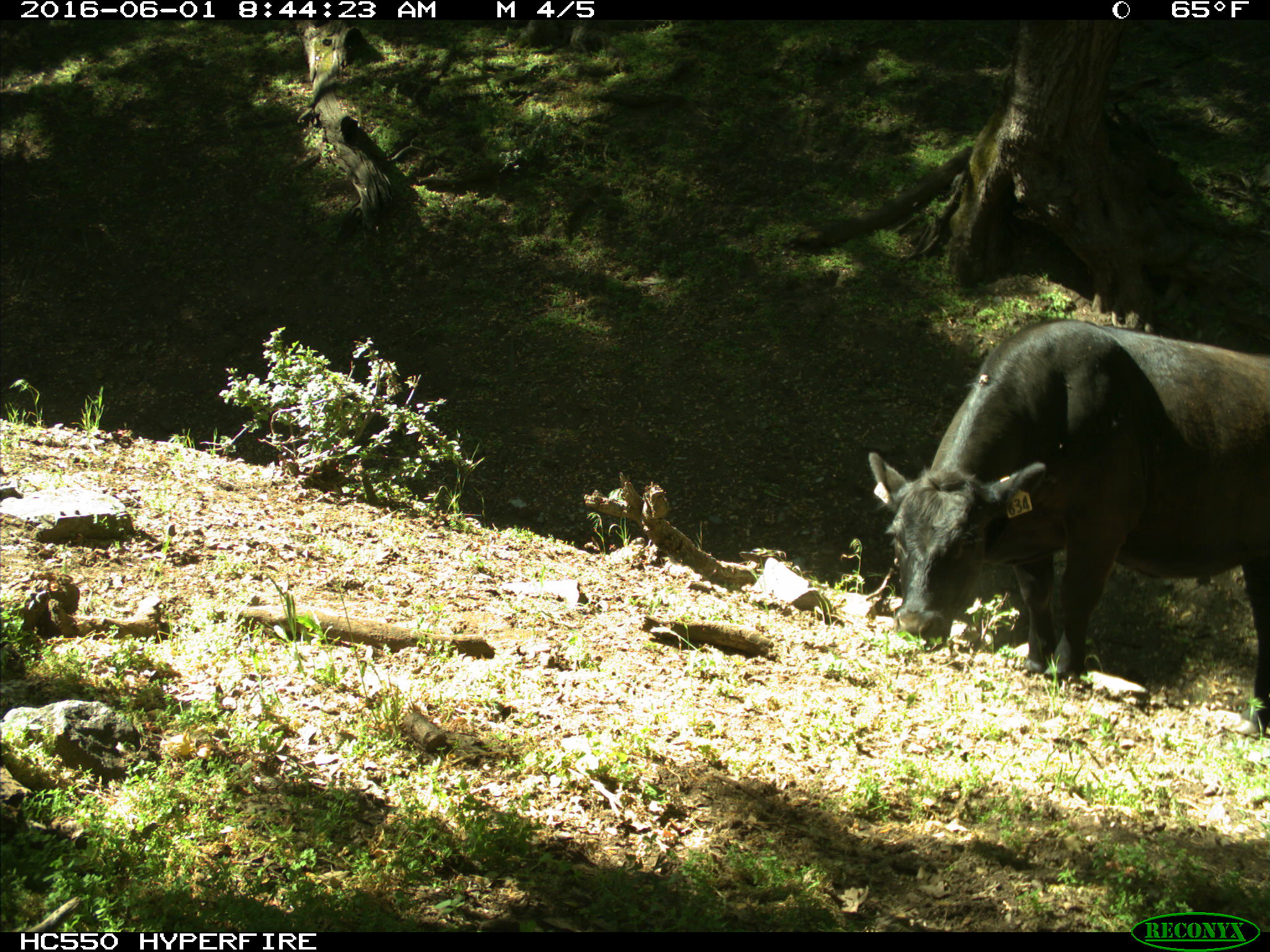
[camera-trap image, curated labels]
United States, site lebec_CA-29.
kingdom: Animalia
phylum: Chordata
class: Mammalia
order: Artiodactyla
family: Bovidae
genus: Bos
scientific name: Bos taurus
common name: domestic cow